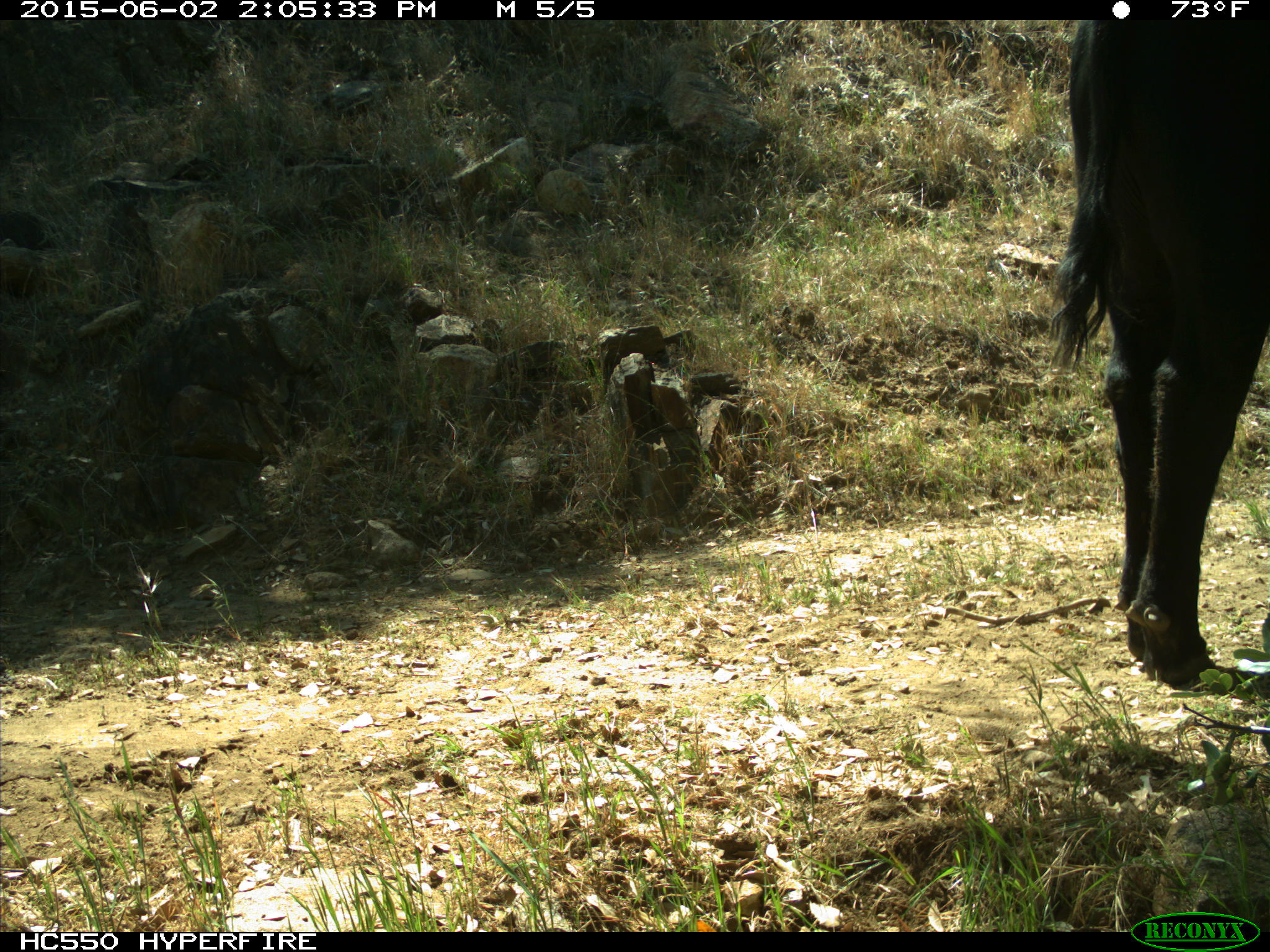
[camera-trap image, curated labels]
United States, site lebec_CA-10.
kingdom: Animalia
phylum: Chordata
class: Mammalia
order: Artiodactyla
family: Bovidae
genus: Bos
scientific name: Bos taurus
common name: domestic cow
Bos taurus (domestic cow).